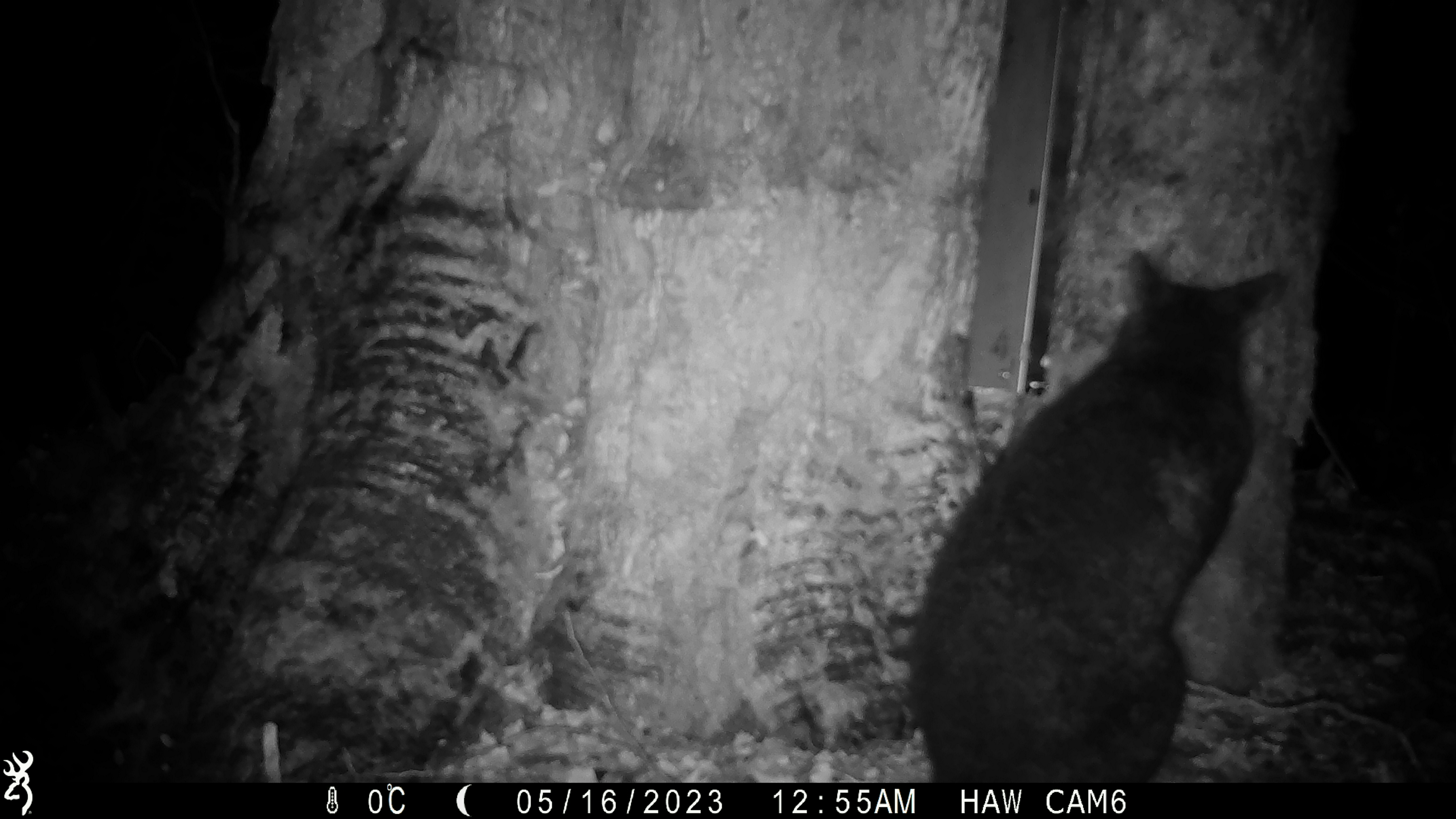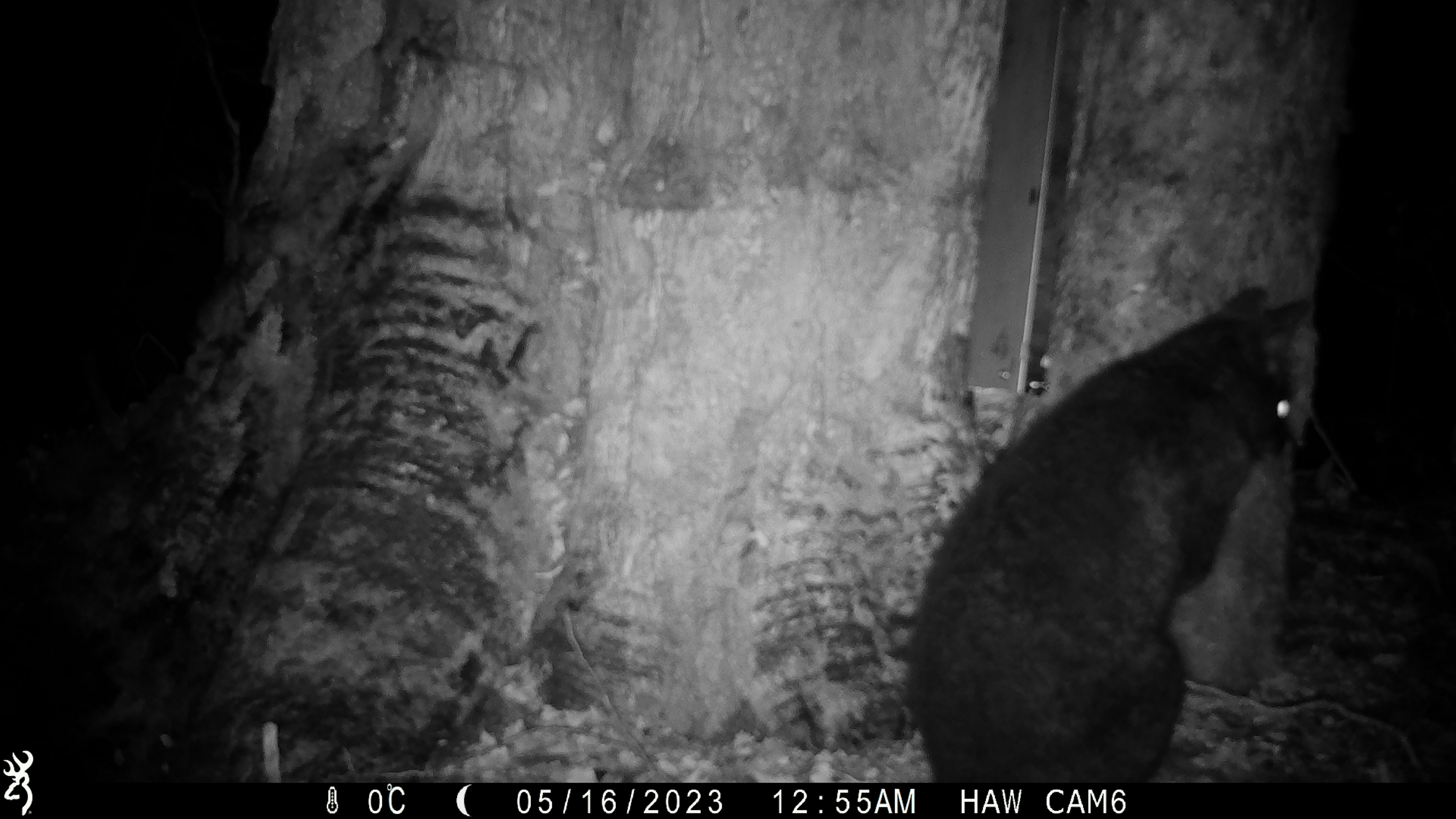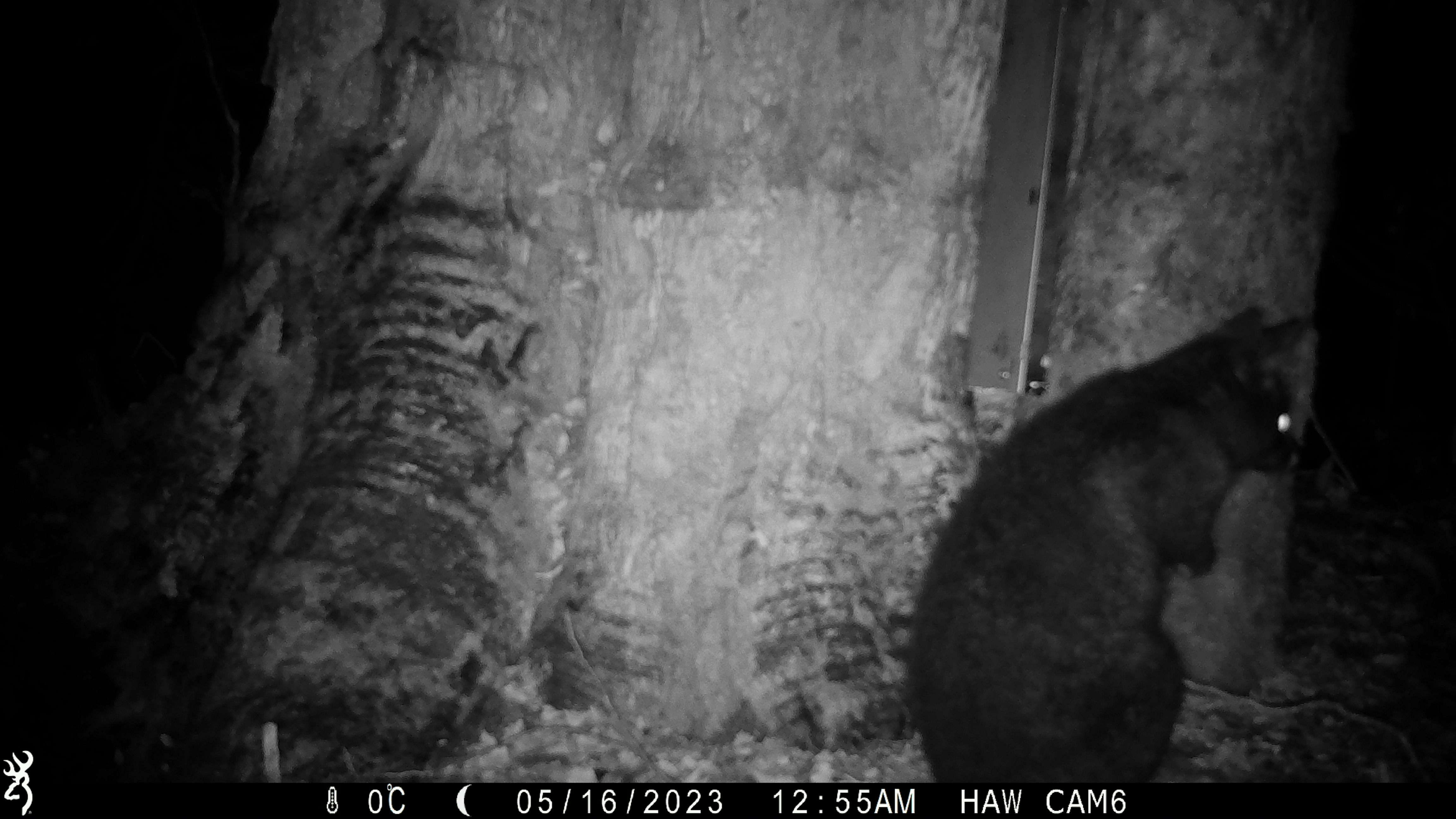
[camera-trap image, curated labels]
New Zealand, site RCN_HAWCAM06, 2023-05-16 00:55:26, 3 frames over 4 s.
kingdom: Animalia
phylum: Chordata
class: Mammalia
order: Diprotodontia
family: Phalangeridae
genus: Trichosurus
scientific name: Trichosurus vulpecula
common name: common brushtail possum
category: possum